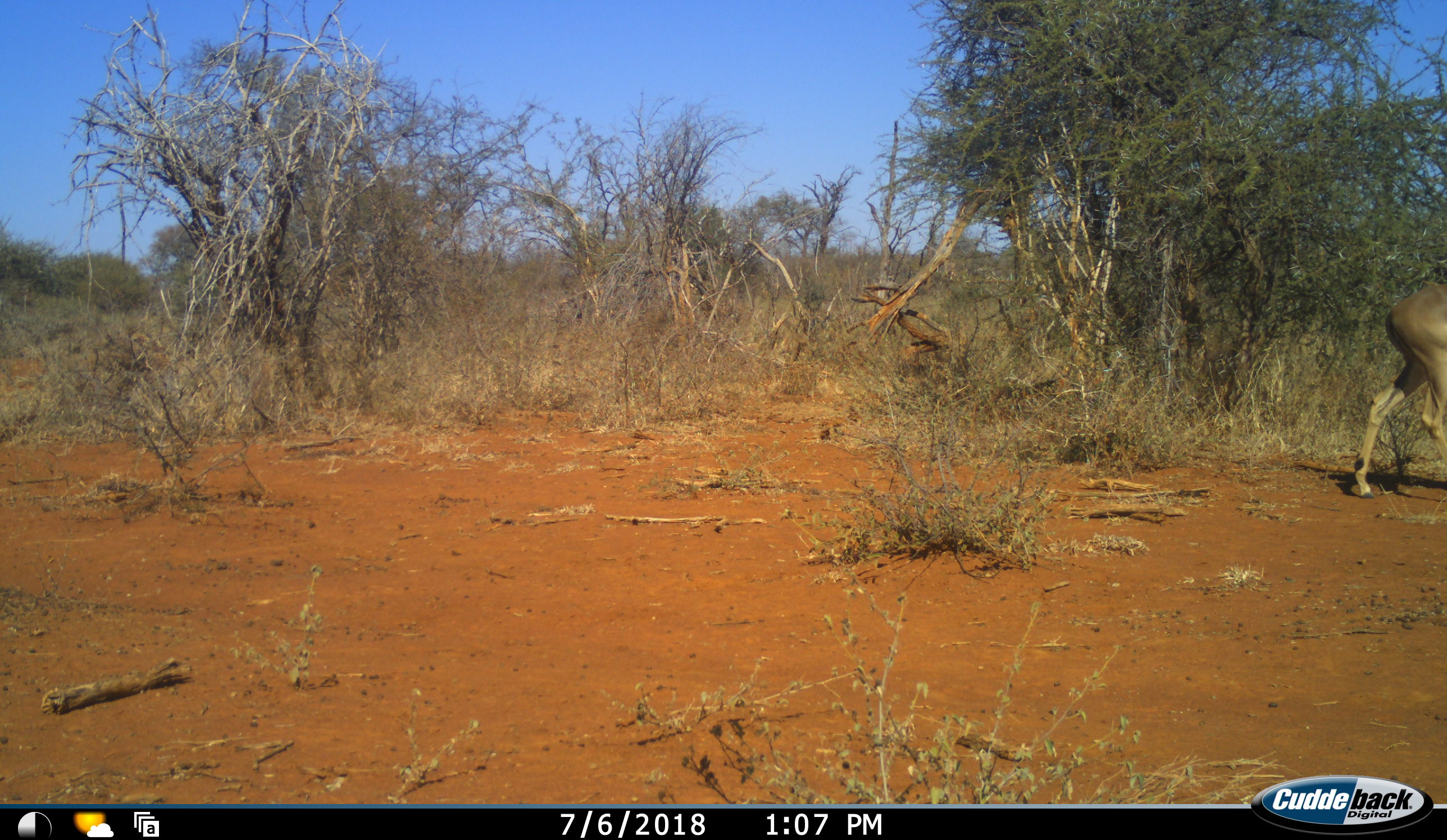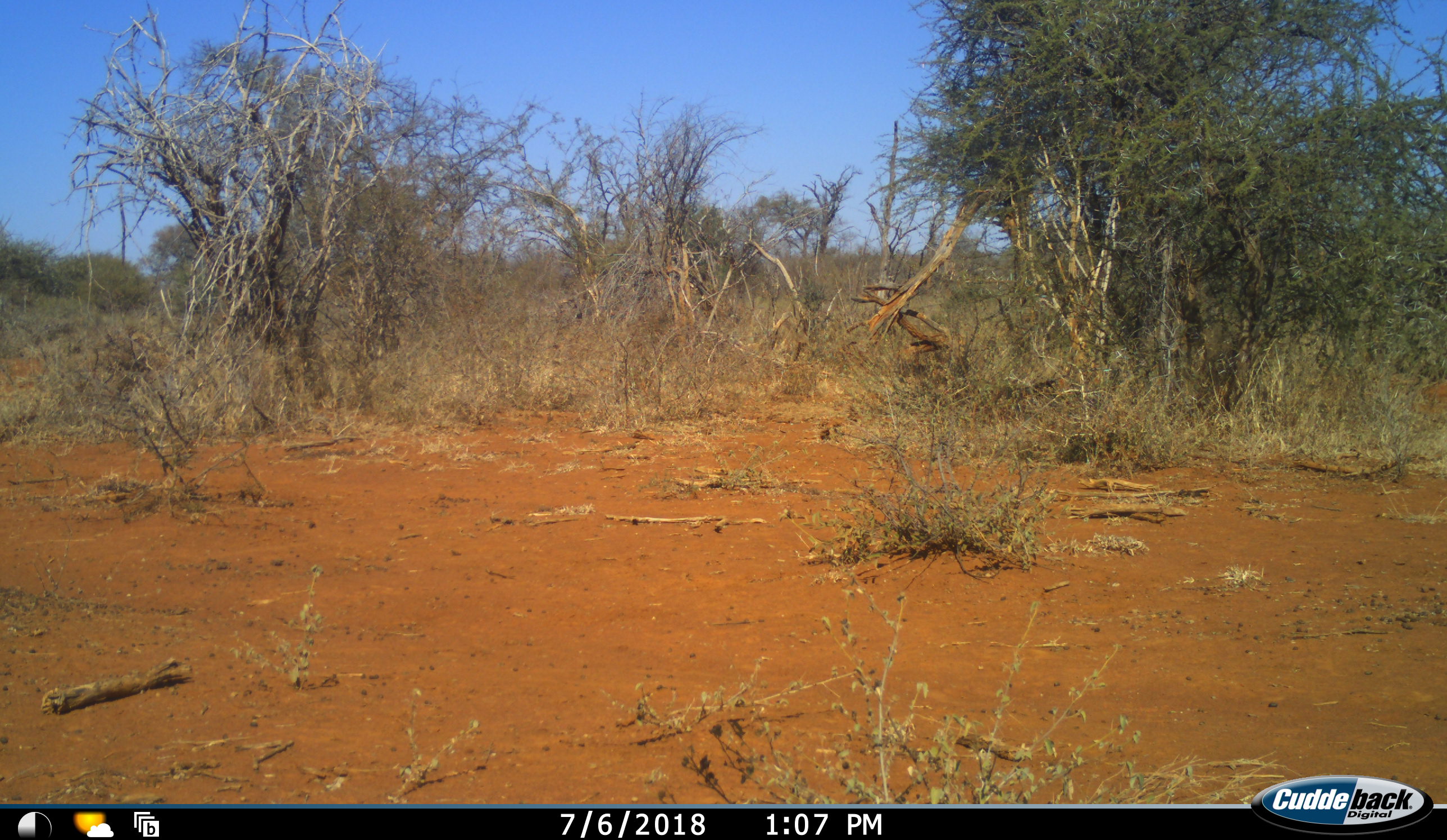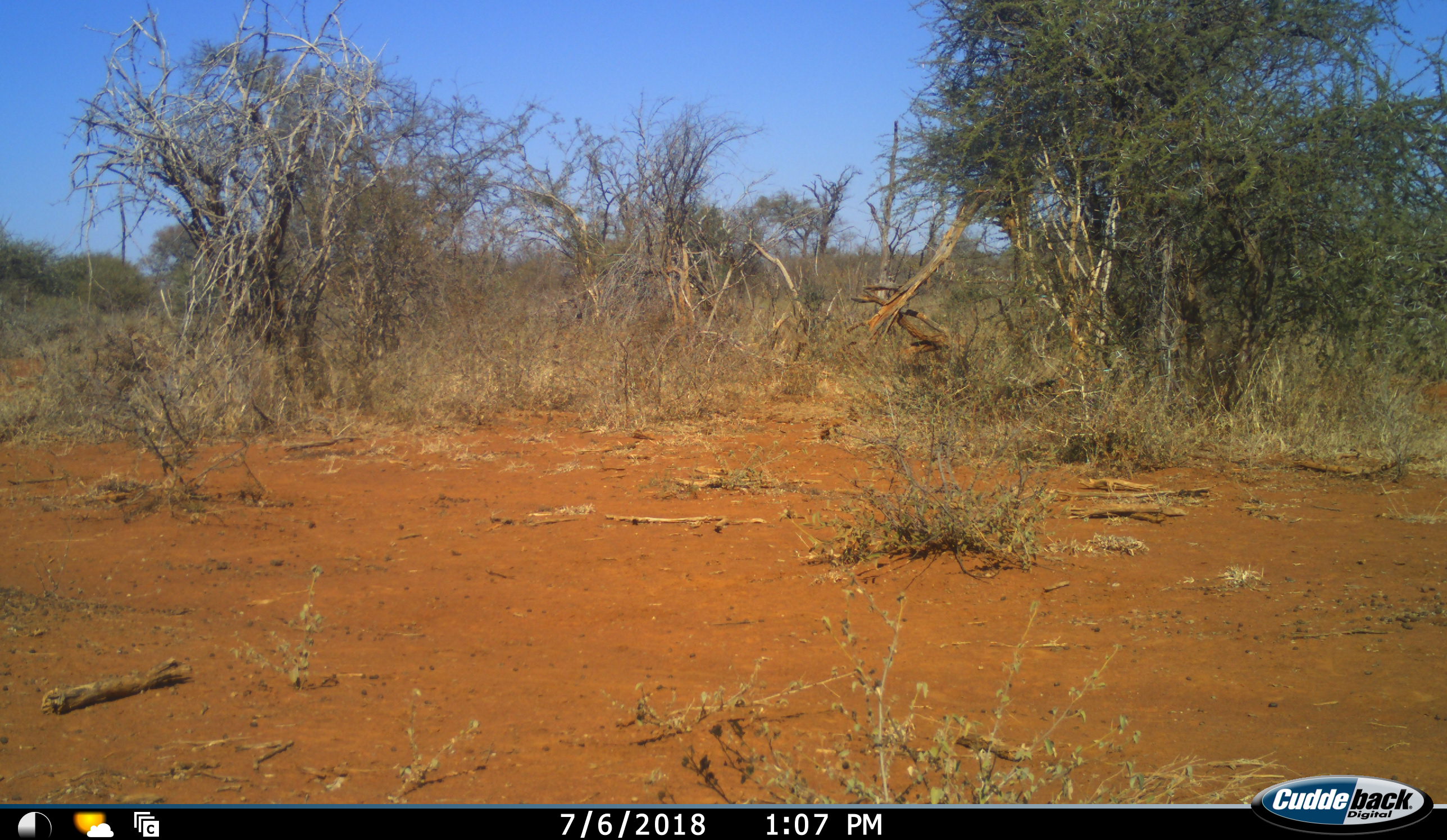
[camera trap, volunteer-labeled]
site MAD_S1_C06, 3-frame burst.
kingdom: Animalia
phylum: Chordata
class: Mammalia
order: Artiodactyla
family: Bovidae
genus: Aepyceros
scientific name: Aepyceros melampus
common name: impala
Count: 1.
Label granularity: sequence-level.